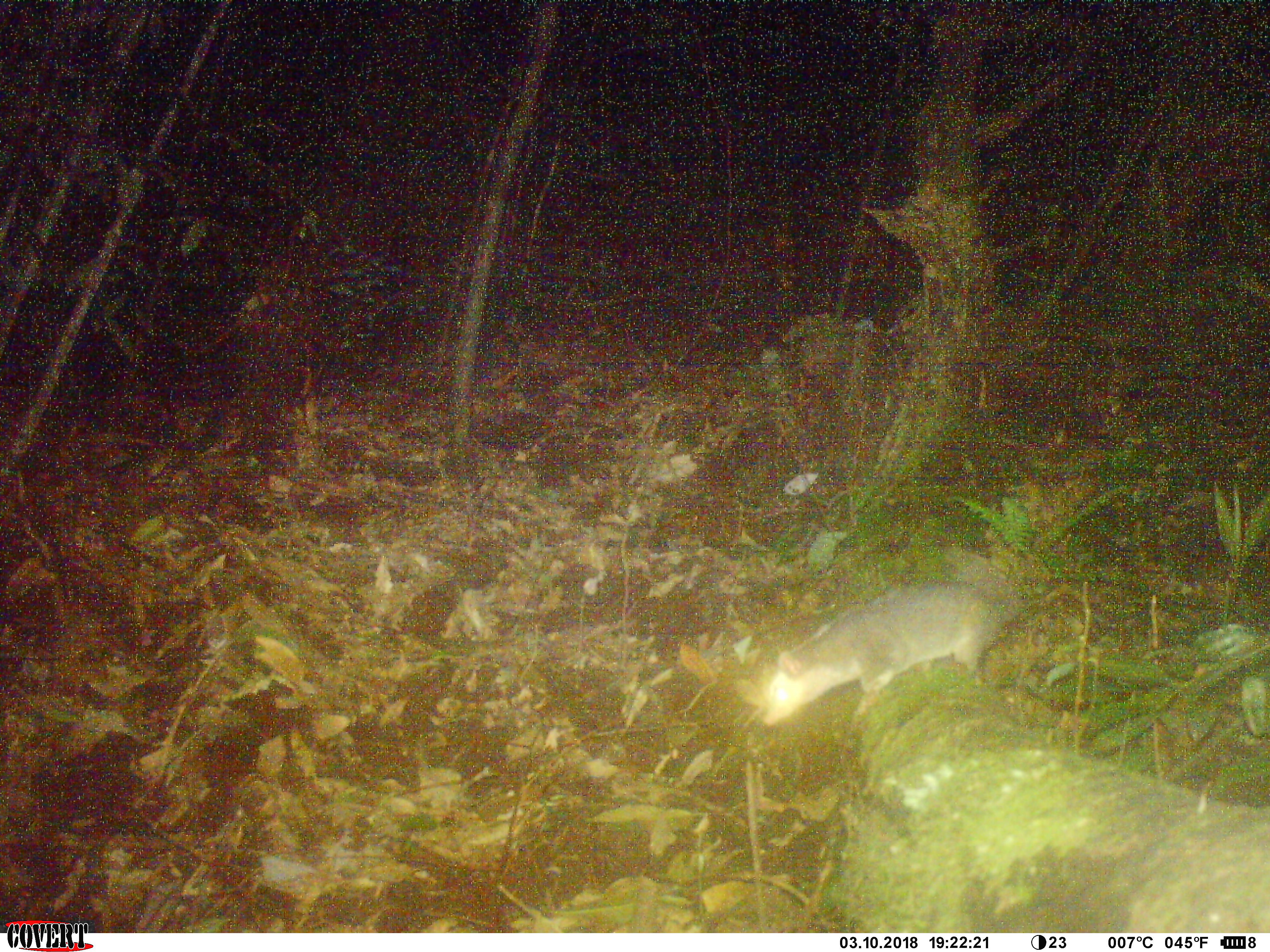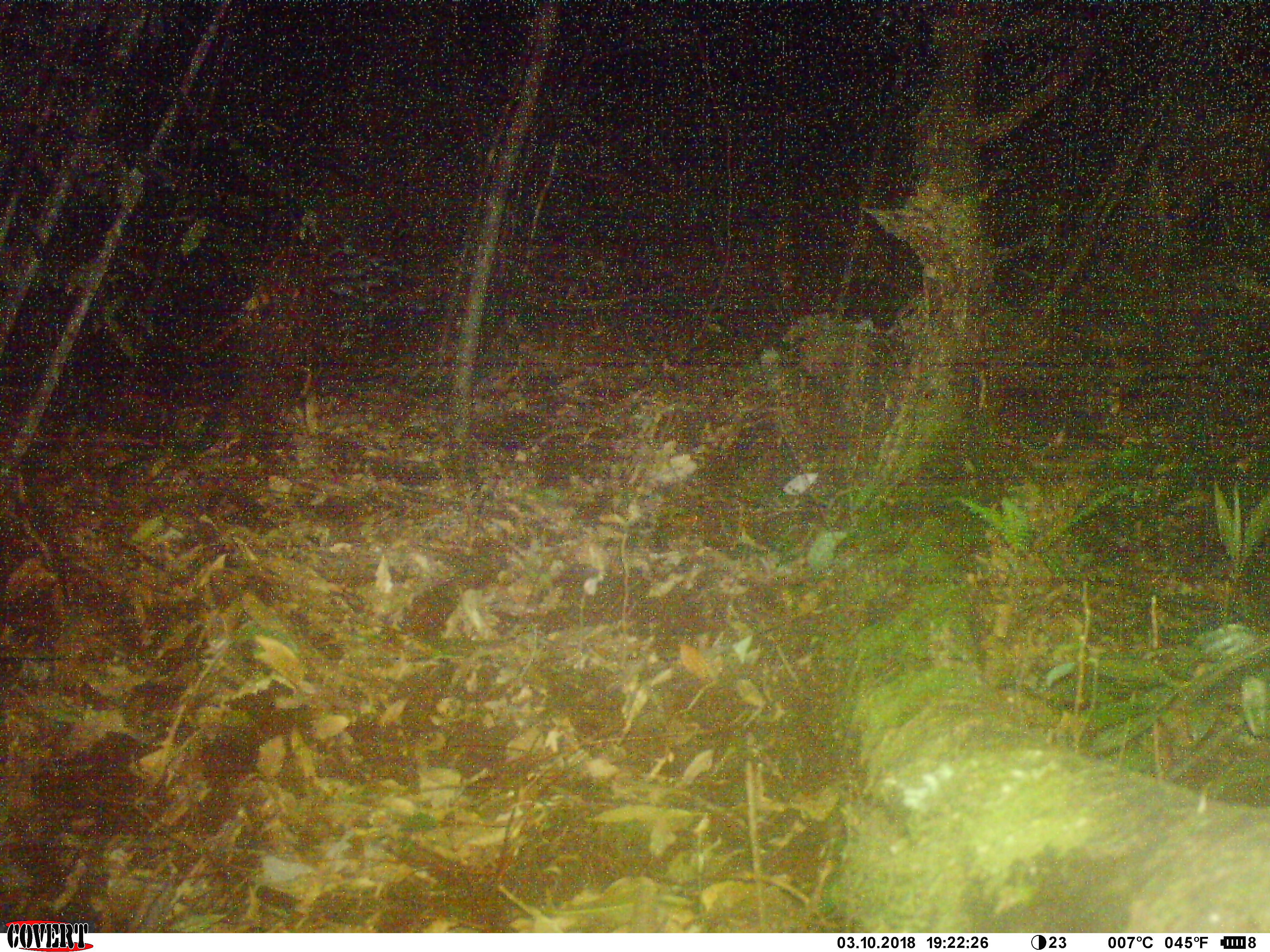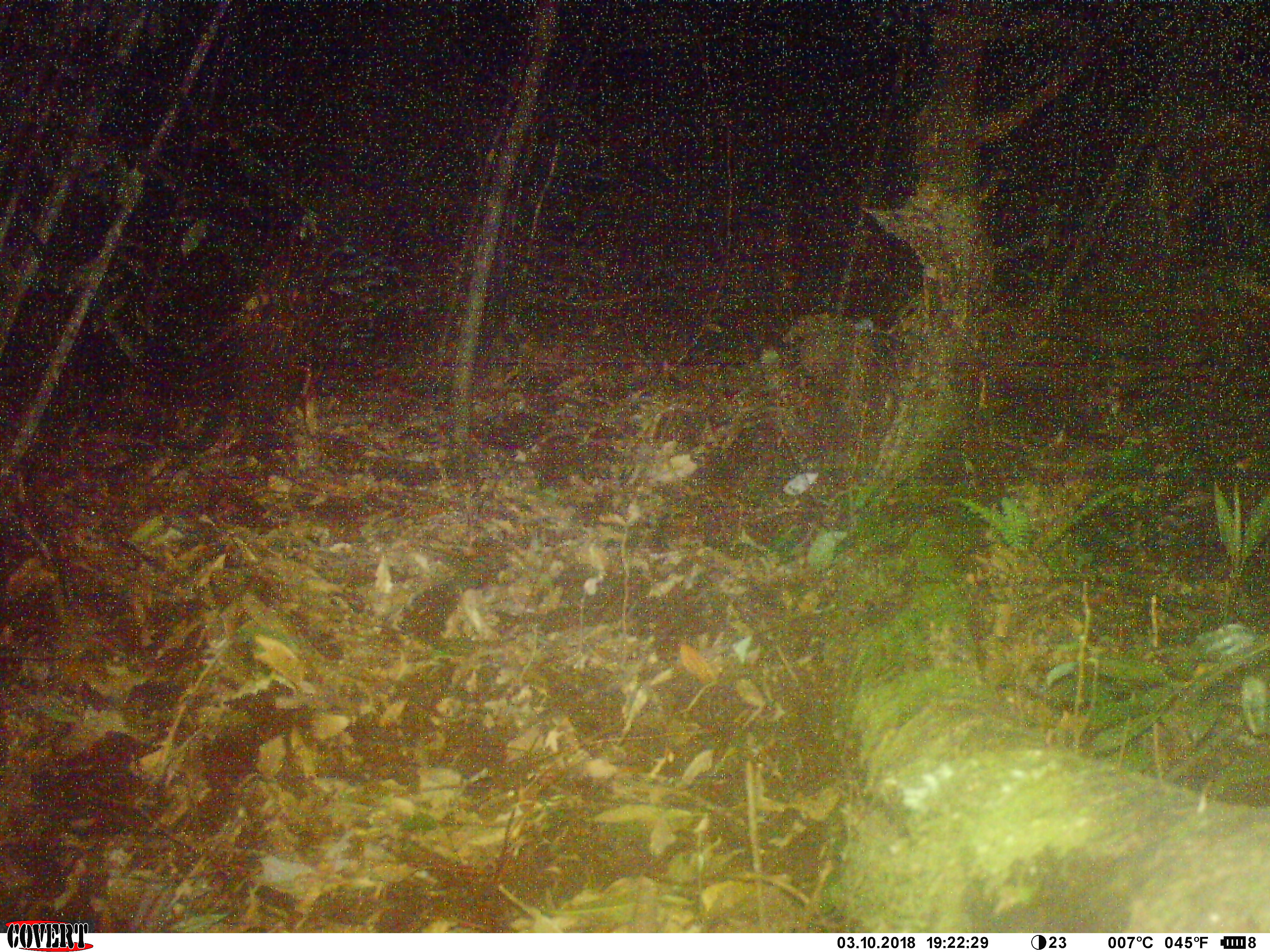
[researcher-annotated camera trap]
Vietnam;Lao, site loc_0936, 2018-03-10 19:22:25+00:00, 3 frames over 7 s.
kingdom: Animalia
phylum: Chordata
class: Mammalia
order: Carnivora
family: Mustelidae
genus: Melogale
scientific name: Melogale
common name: ferret badger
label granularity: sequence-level